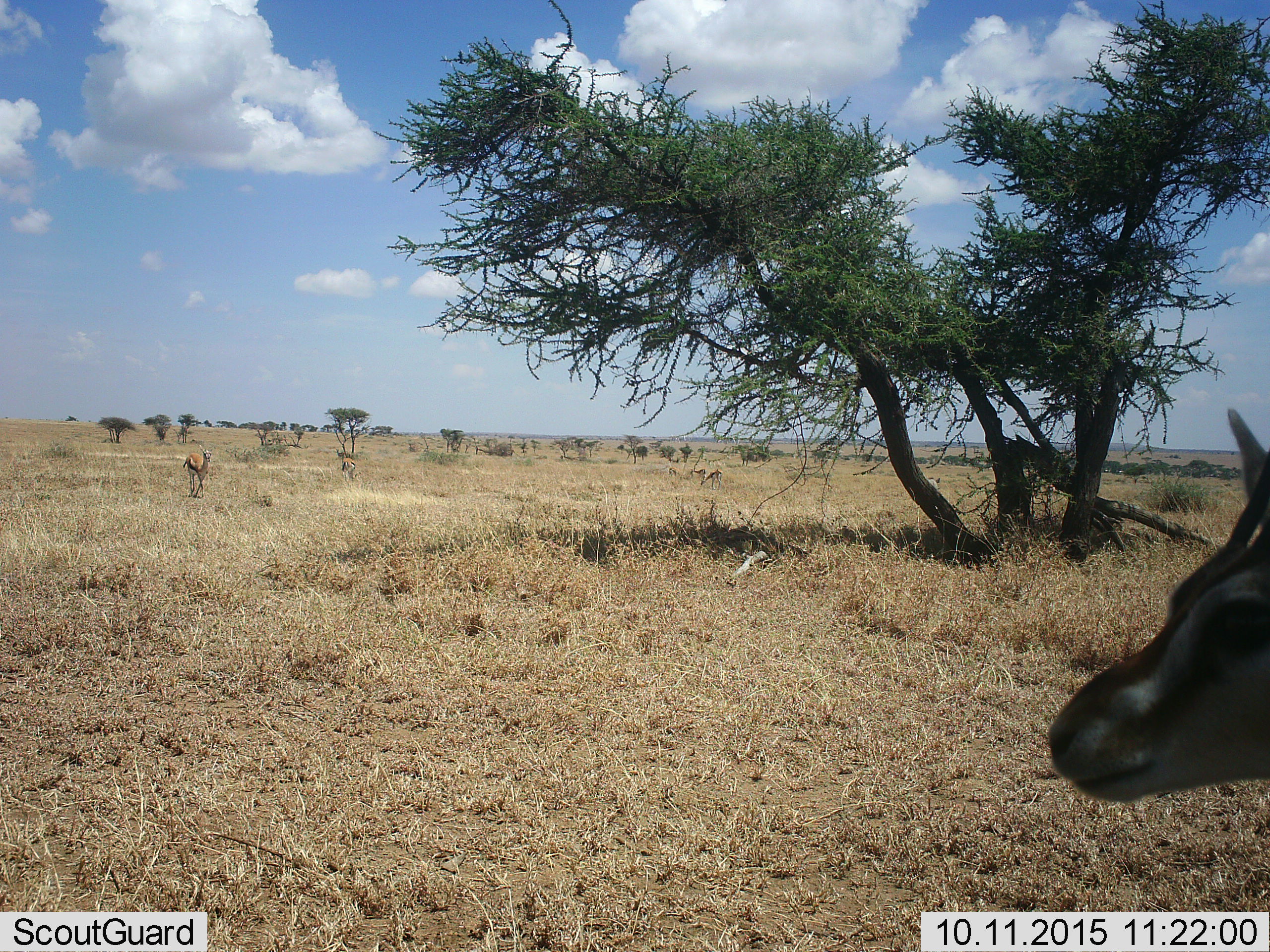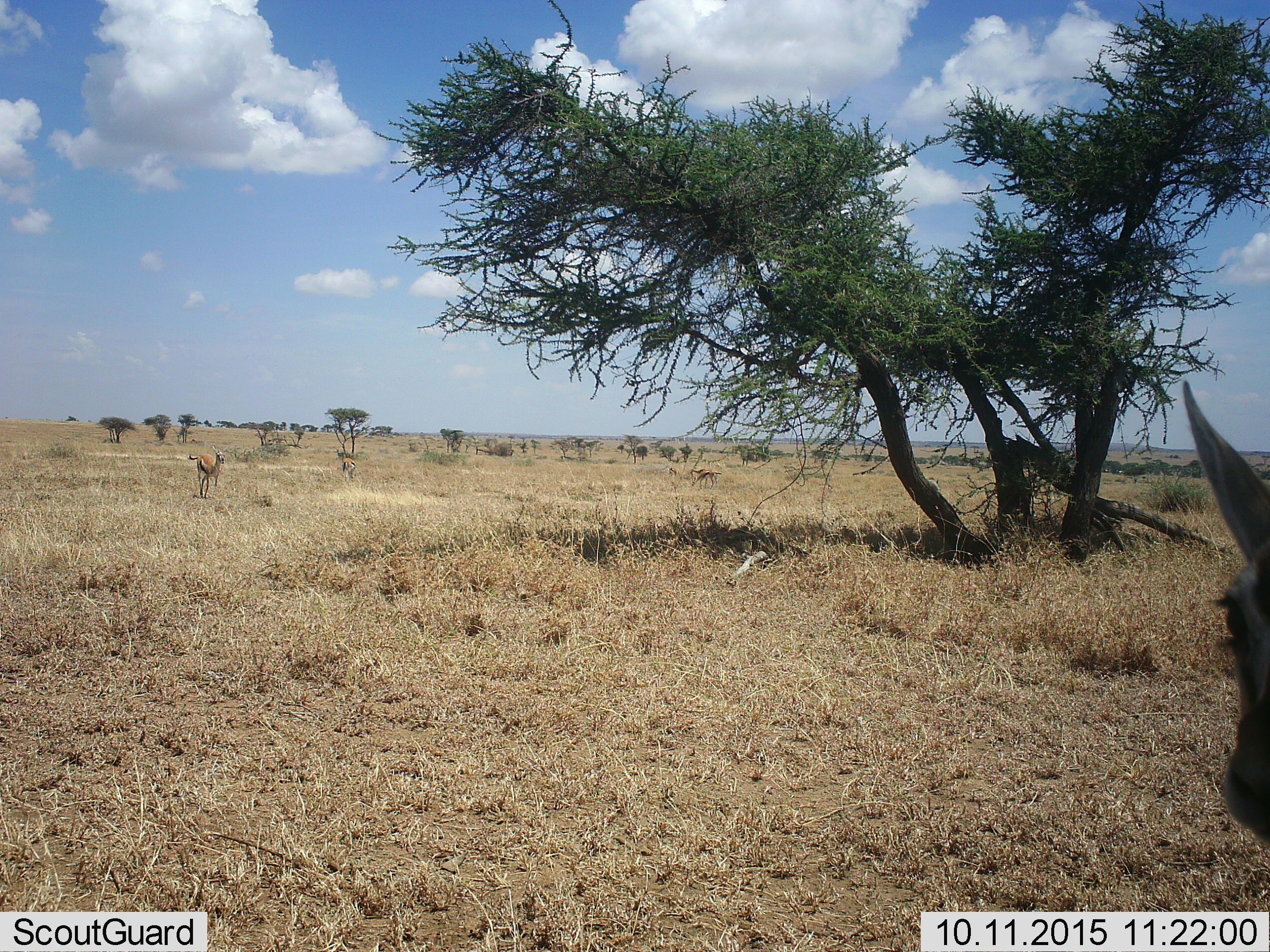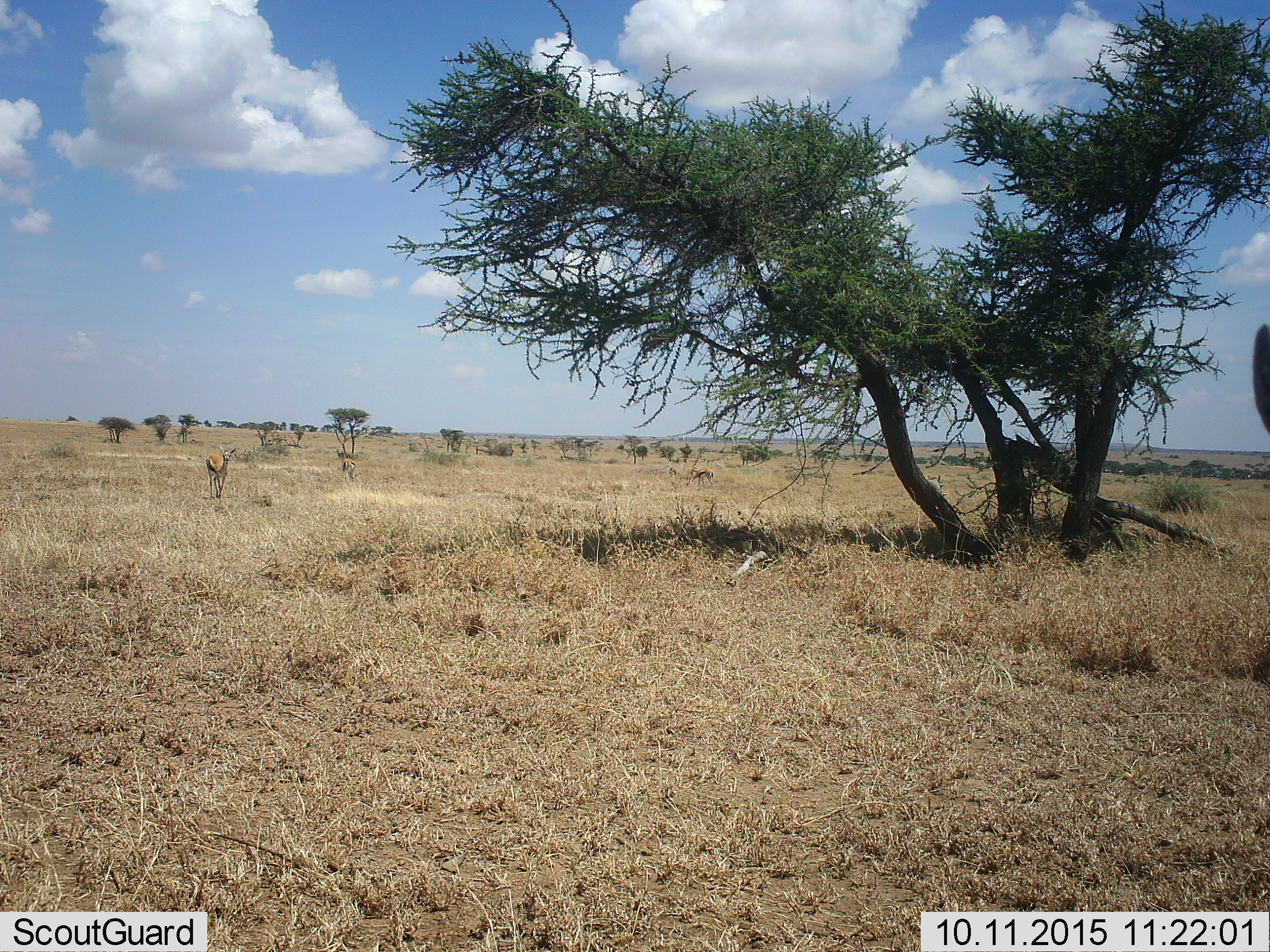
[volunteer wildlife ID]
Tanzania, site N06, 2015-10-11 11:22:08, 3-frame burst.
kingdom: Animalia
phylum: Chordata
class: Mammalia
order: Artiodactyla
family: Bovidae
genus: Eudorcas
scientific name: Eudorcas thomsonii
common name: thomson's gazelle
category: gazellethomsons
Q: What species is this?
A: Gazellethomsons (thomson's gazelle) (Eudorcas thomsonii).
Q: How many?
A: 6.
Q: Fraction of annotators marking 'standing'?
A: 67%.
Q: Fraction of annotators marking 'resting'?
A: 0%.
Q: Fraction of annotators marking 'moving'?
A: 100%.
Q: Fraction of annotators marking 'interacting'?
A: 0%.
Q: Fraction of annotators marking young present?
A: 0%.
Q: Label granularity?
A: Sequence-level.